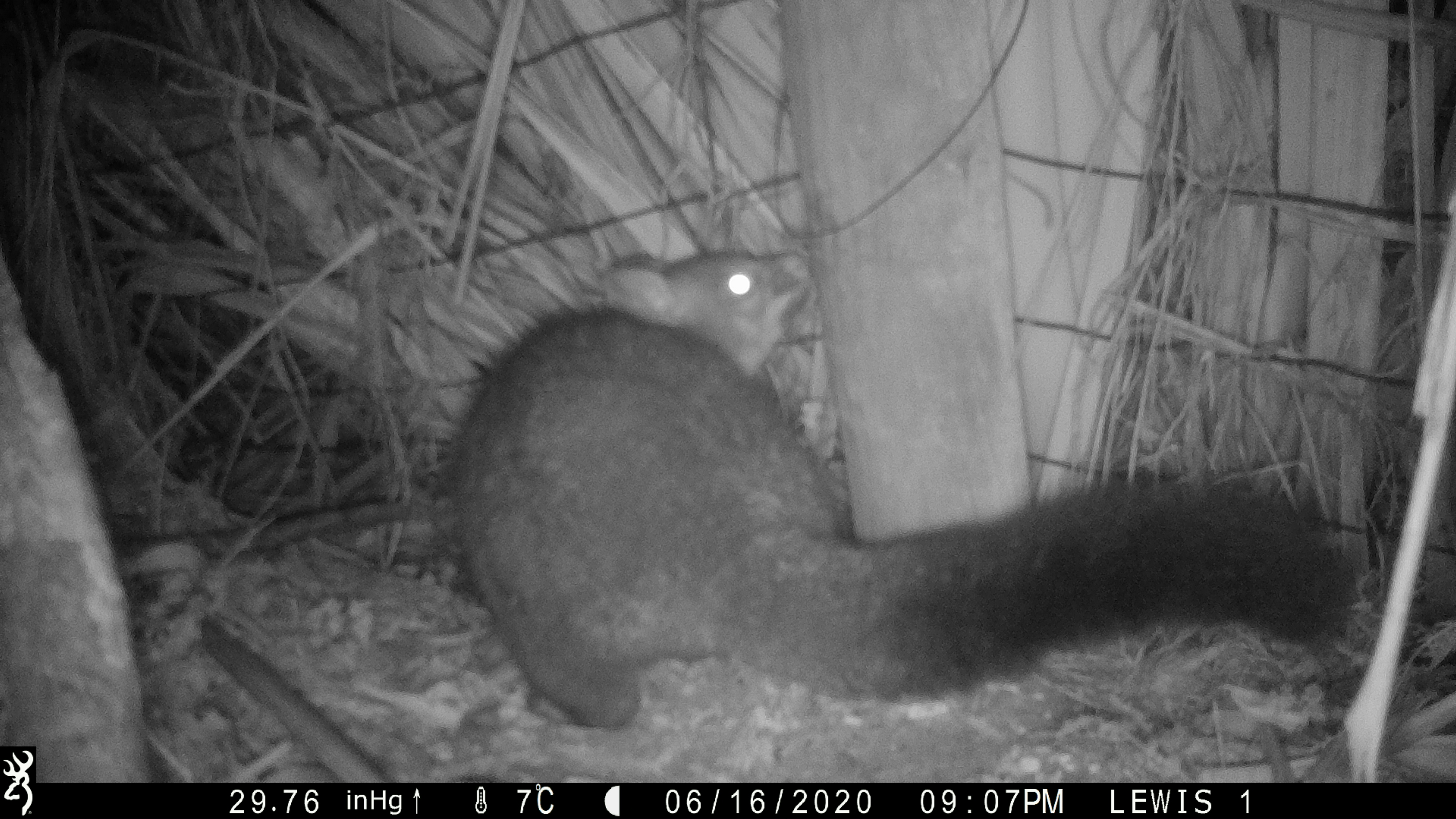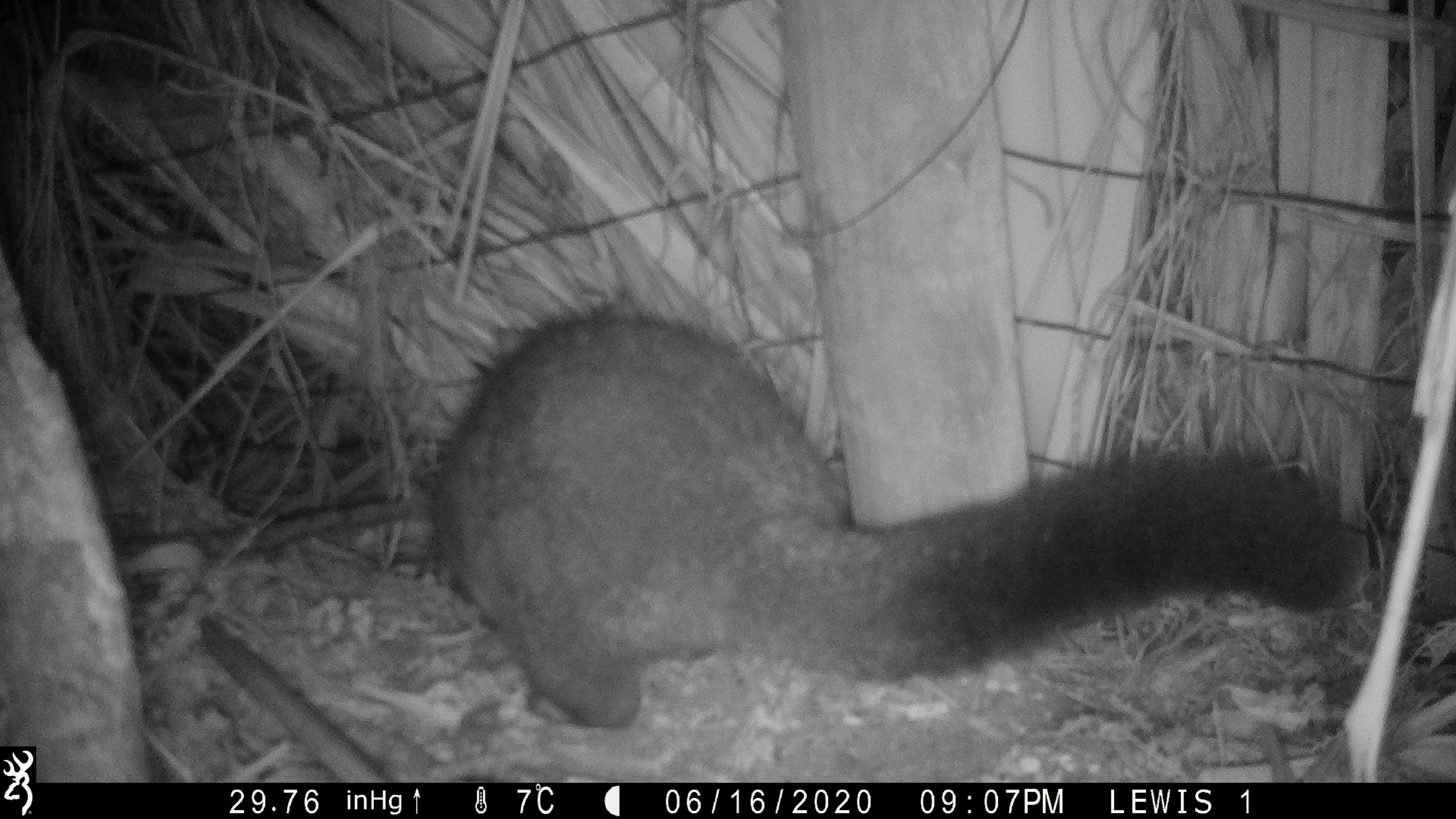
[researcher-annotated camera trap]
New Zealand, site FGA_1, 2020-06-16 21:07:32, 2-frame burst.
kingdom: Animalia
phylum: Chordata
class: Mammalia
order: Diprotodontia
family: Phalangeridae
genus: Trichosurus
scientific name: Trichosurus vulpecula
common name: common brushtail possum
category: possum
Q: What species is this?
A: Possum (common brushtail possum) (Trichosurus vulpecula).